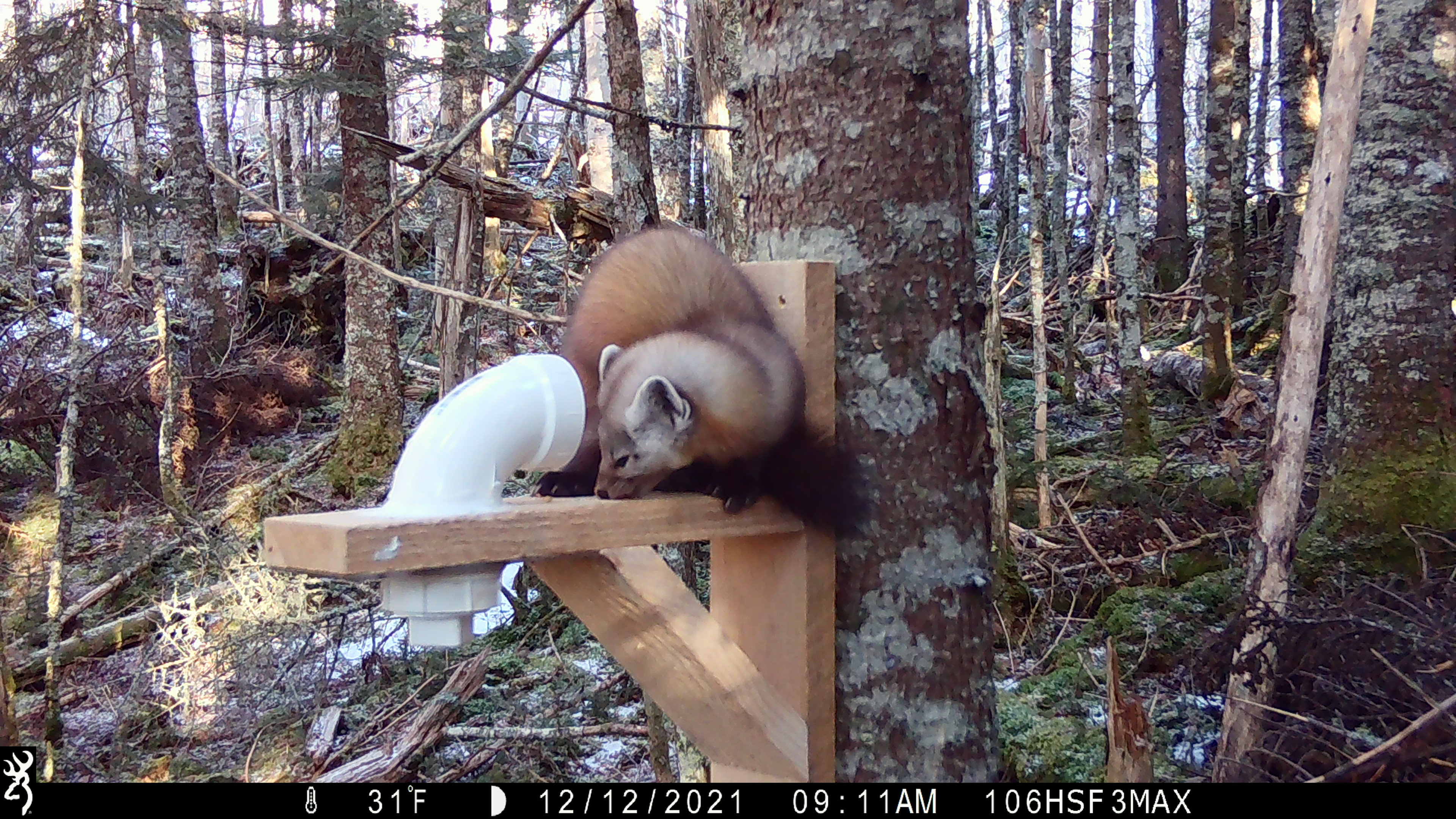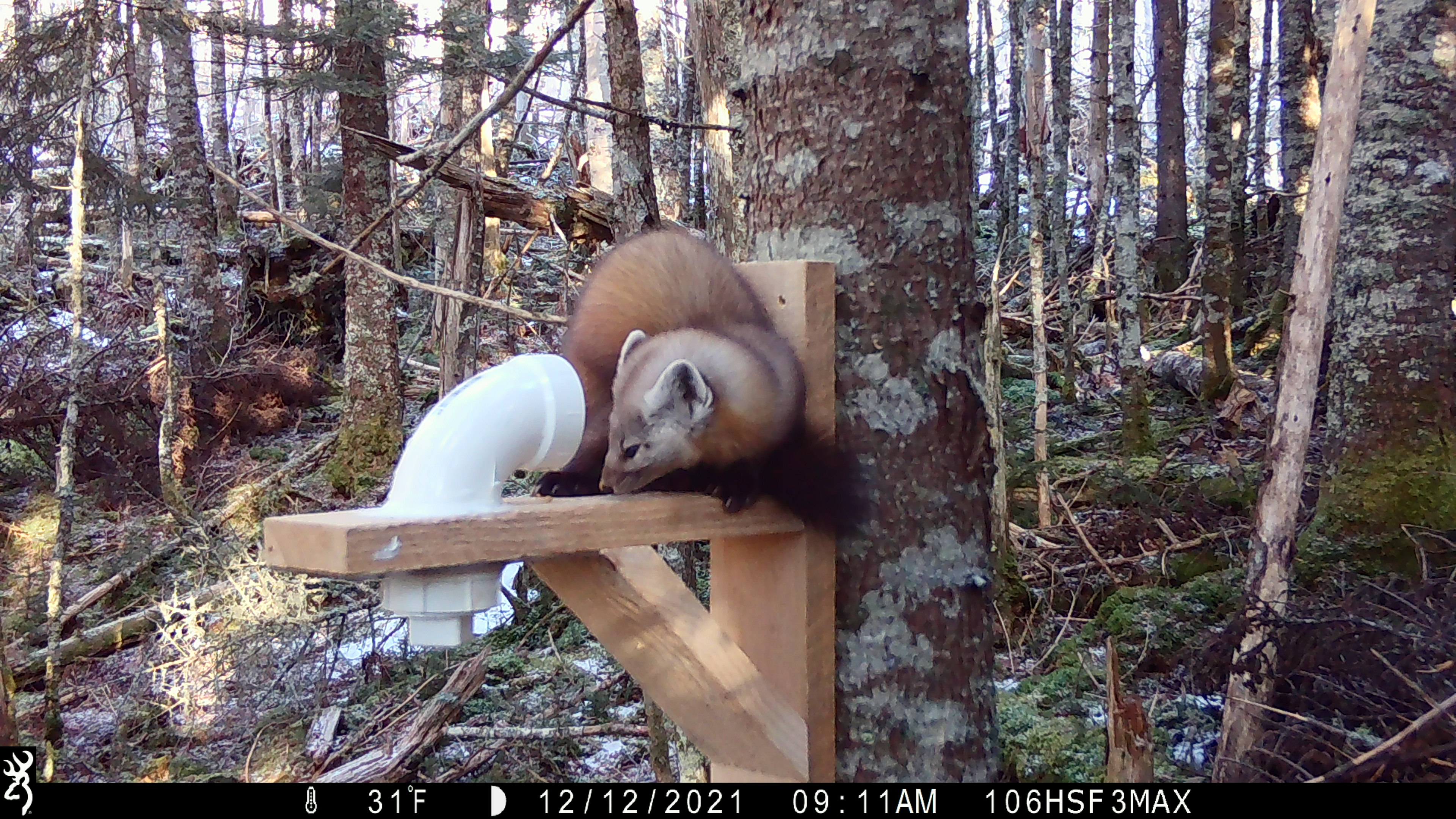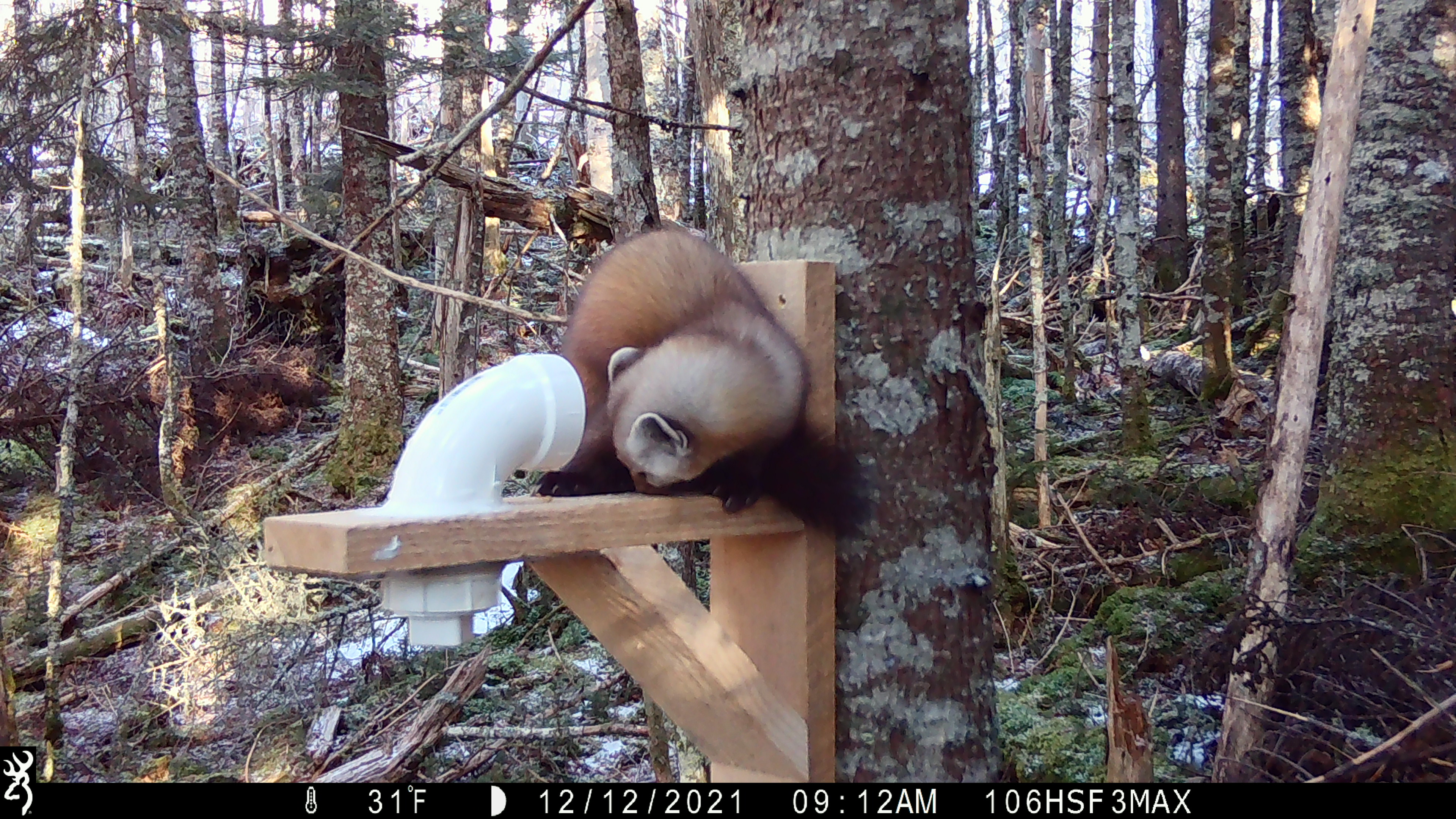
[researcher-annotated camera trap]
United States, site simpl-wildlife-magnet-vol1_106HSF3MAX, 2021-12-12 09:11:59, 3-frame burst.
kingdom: Animalia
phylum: Chordata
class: Mammalia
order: Carnivora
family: Mustelidae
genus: Martes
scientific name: Martes americana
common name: american marten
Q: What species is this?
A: American marten (Martes americana).